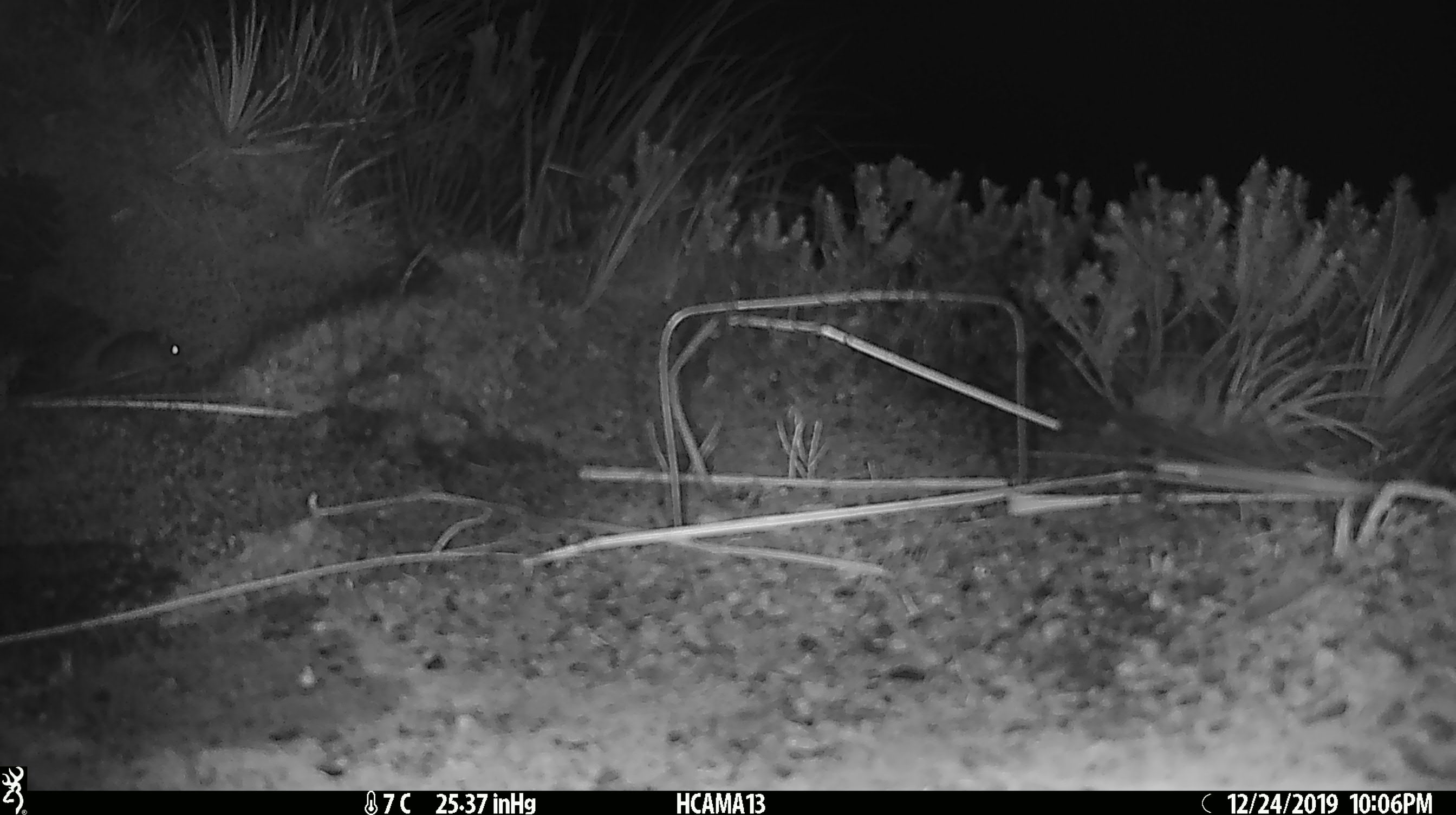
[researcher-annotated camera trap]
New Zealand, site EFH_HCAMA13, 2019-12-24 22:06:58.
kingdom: Animalia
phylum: Chordata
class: Mammalia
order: Rodentia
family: Muridae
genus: Mus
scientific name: Mus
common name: mouse